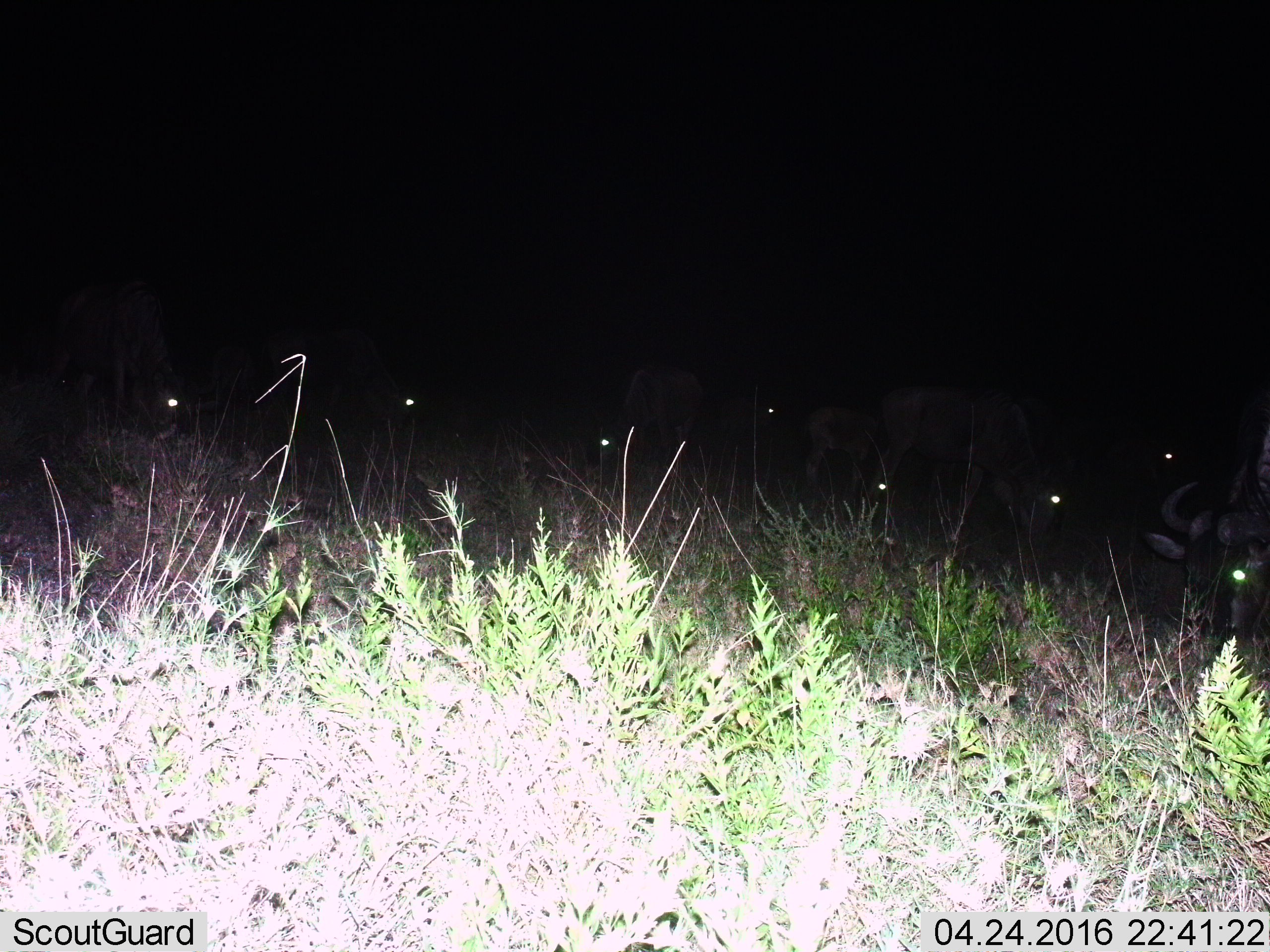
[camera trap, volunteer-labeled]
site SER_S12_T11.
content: unidentified animal